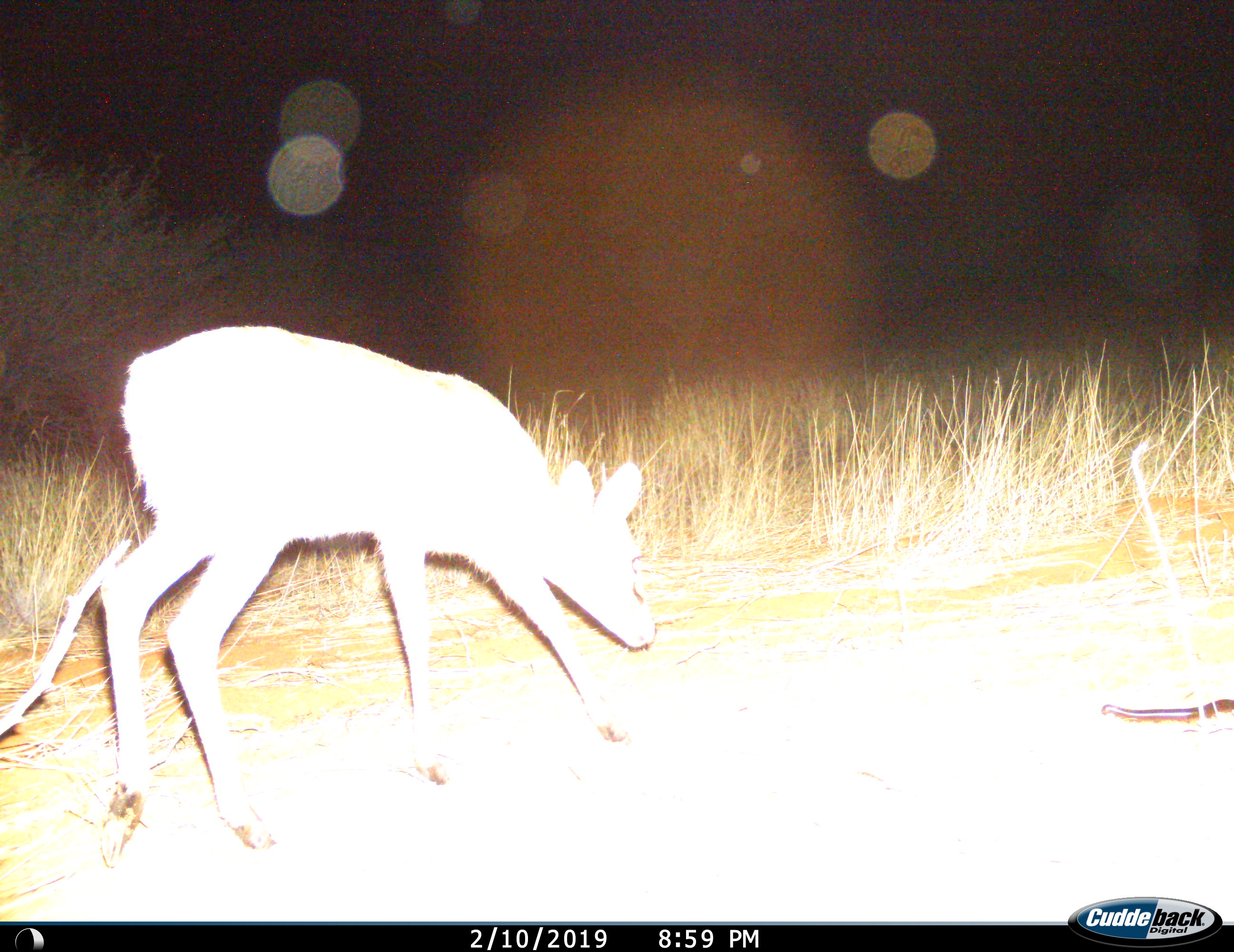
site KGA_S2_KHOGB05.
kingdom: Animalia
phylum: Chordata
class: Mammalia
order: Artiodactyla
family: Bovidae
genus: Raphicerus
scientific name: Raphicerus campestris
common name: steenbok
Steenbok (Raphicerus campestris), count 1. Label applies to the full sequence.